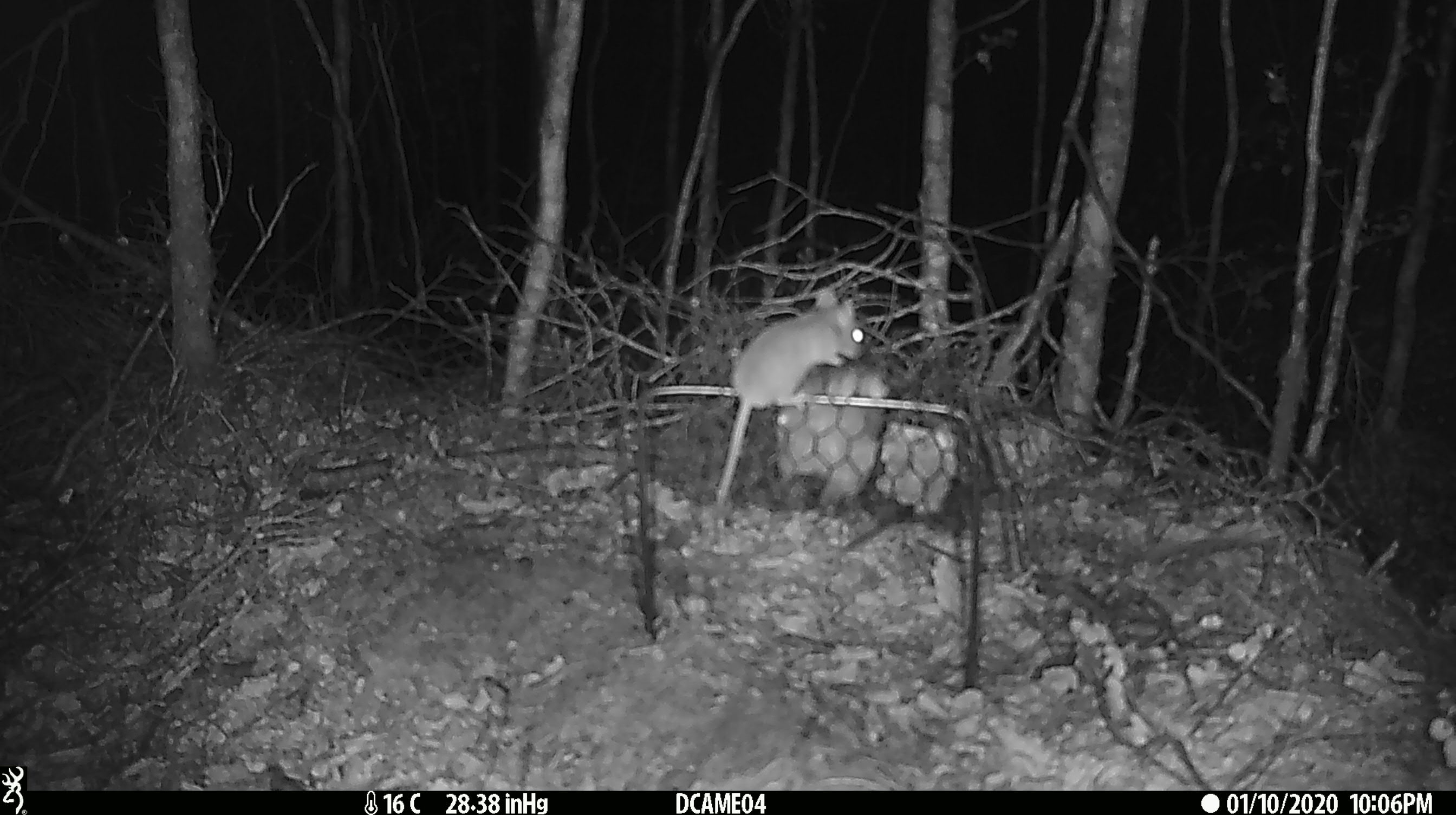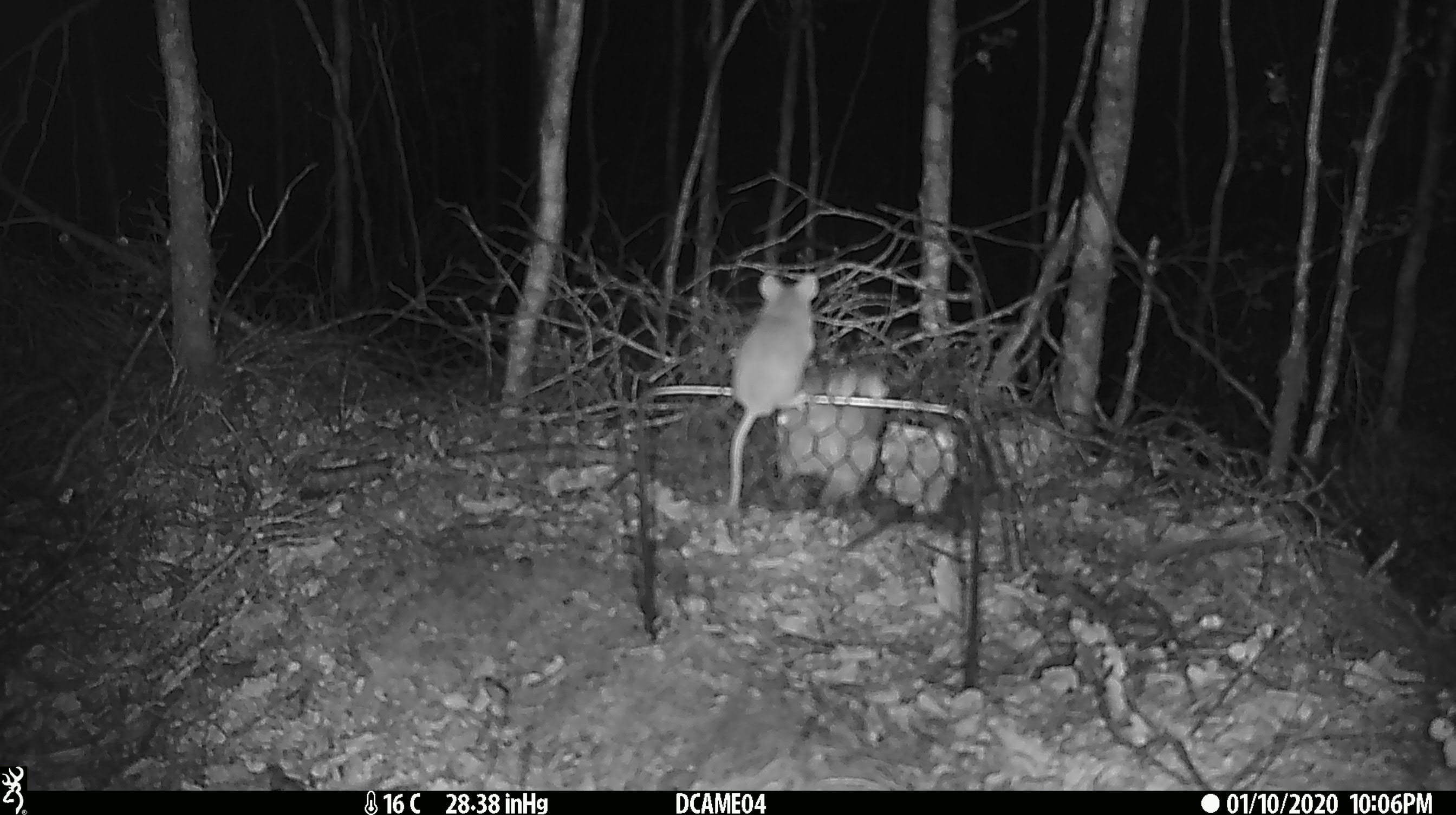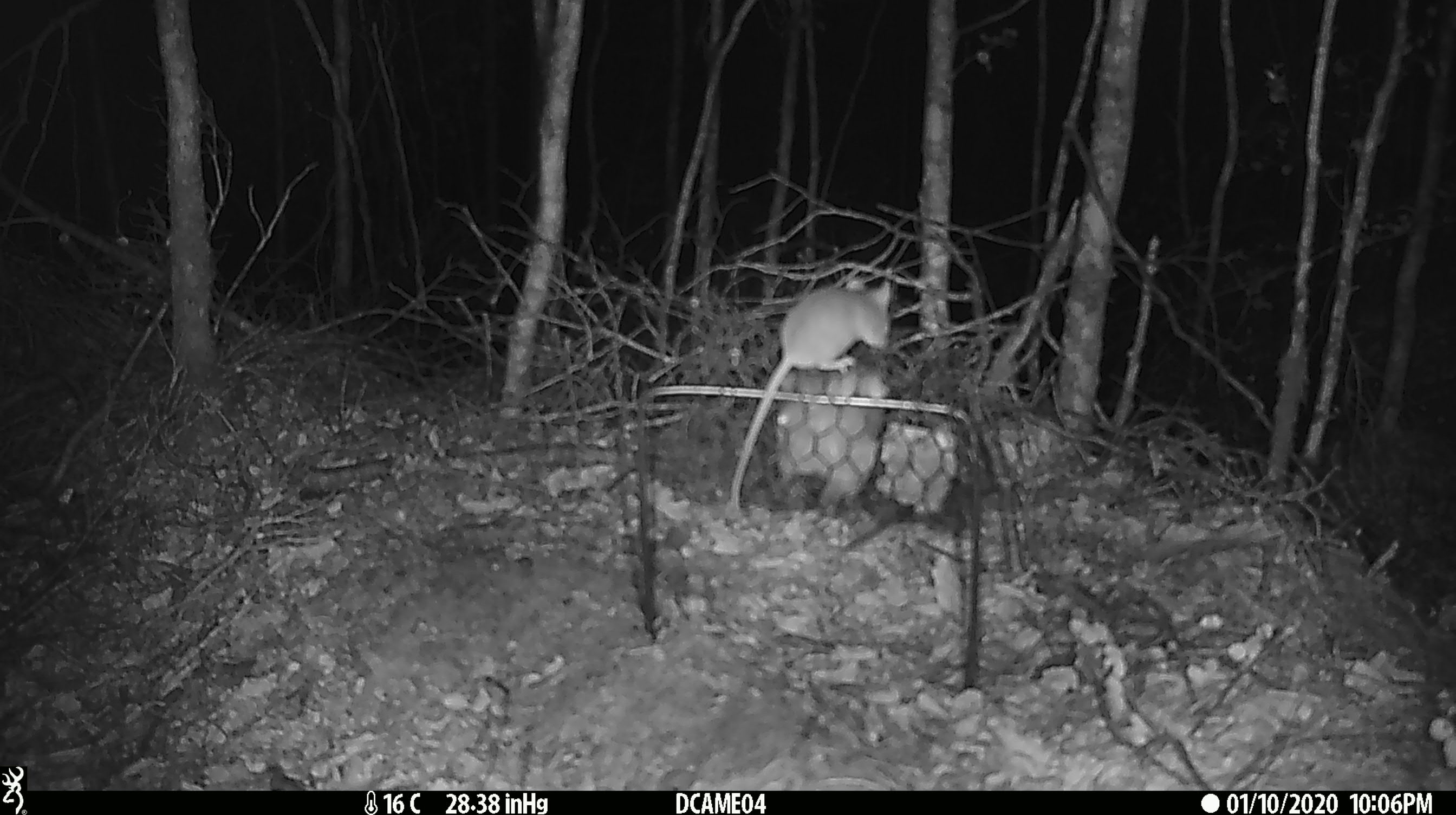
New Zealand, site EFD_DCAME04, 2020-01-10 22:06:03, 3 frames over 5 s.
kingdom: Animalia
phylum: Chordata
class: Mammalia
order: Rodentia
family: Muridae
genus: Mus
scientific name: Mus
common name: mouse